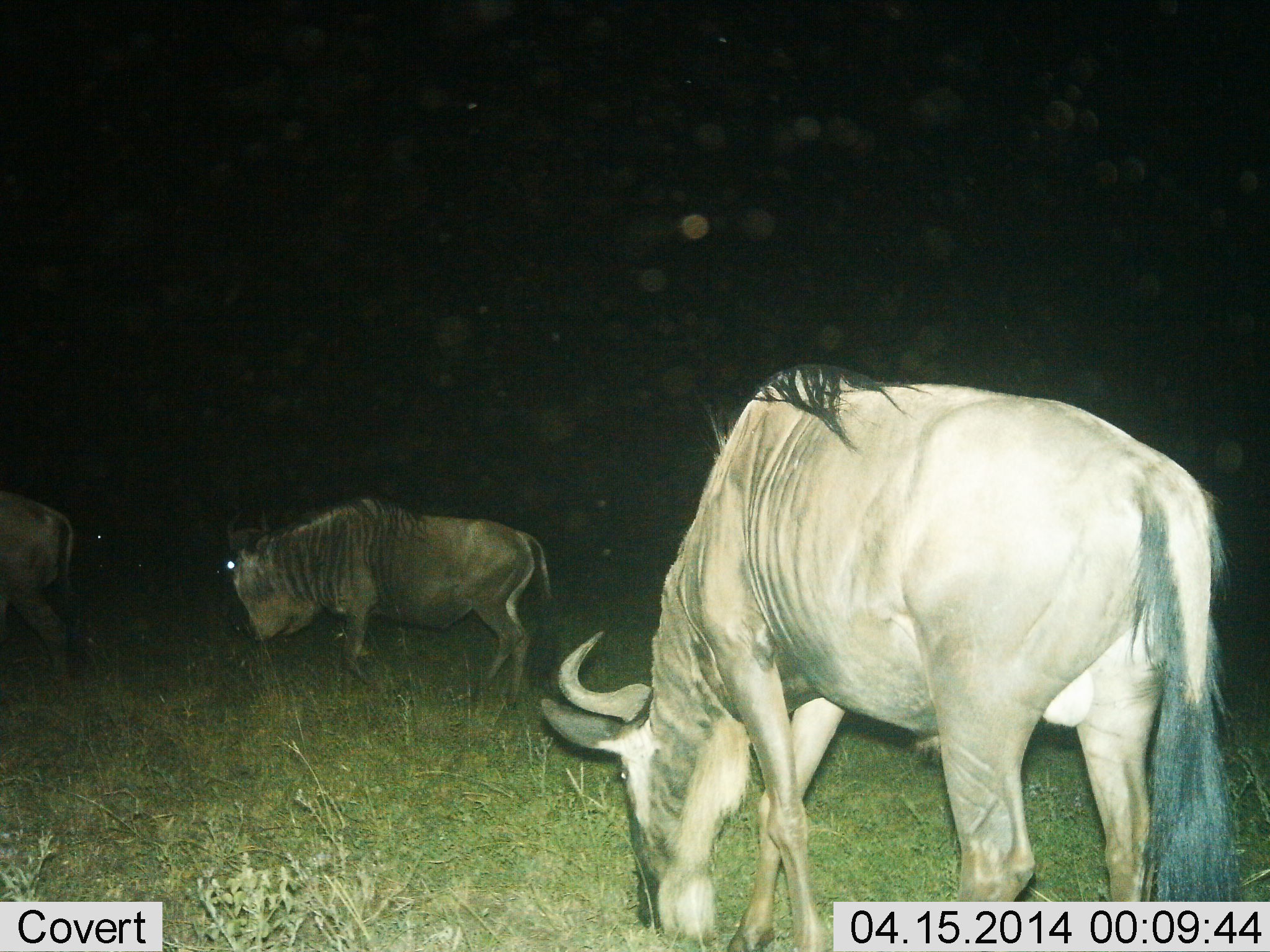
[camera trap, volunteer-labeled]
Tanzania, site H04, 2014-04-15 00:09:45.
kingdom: Animalia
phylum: Chordata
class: Mammalia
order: Artiodactyla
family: Bovidae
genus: Connochaetes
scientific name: Connochaetes taurinus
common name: blue wildebeest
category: wildebeest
Wildebeest (blue wildebeest) (Connochaetes taurinus), count 3. Behavior (volunteer vote fractions): standing 40%, resting 0%, moving 40%, interacting 0%. Young present (vote fraction): 0%. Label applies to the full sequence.